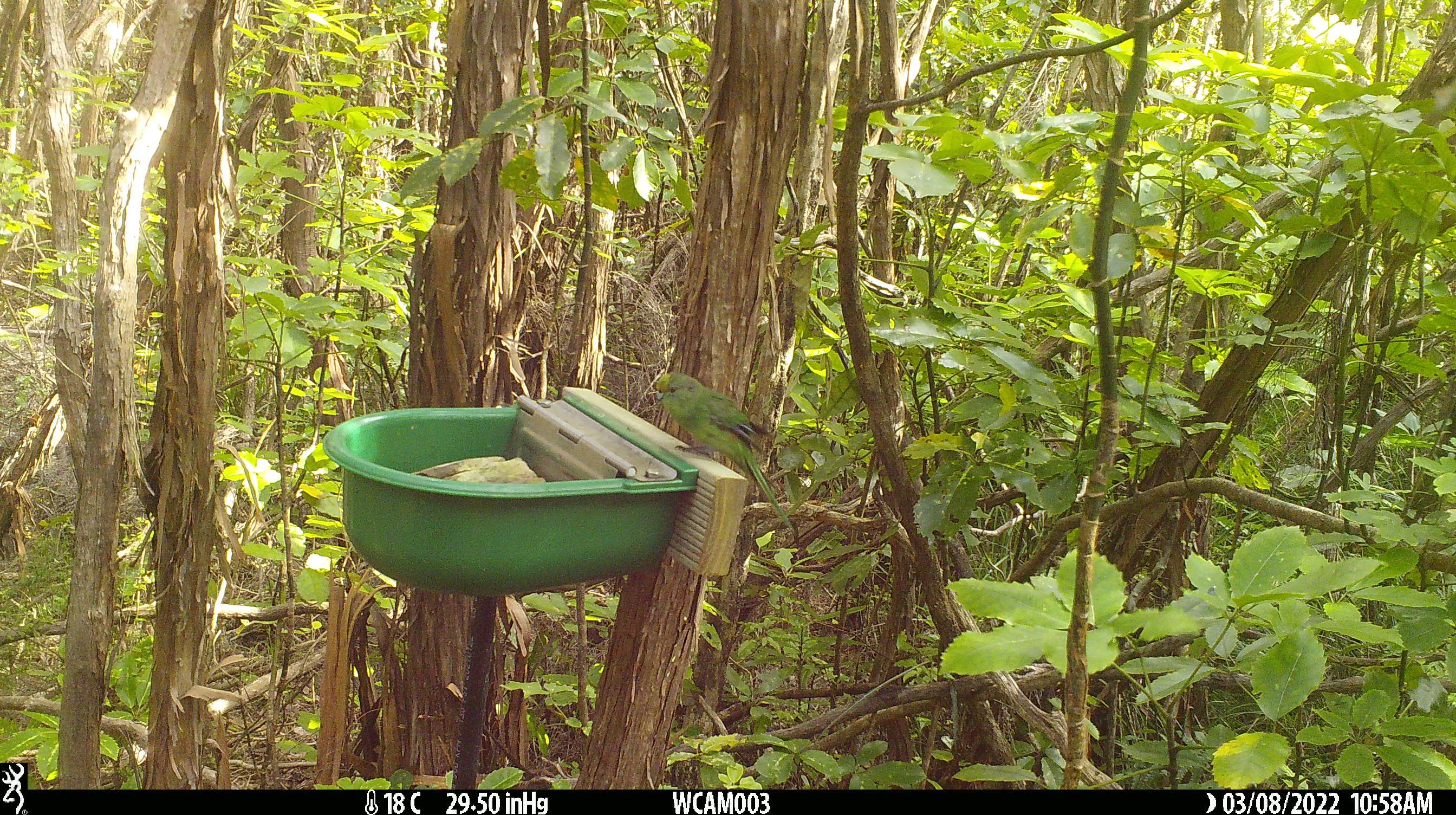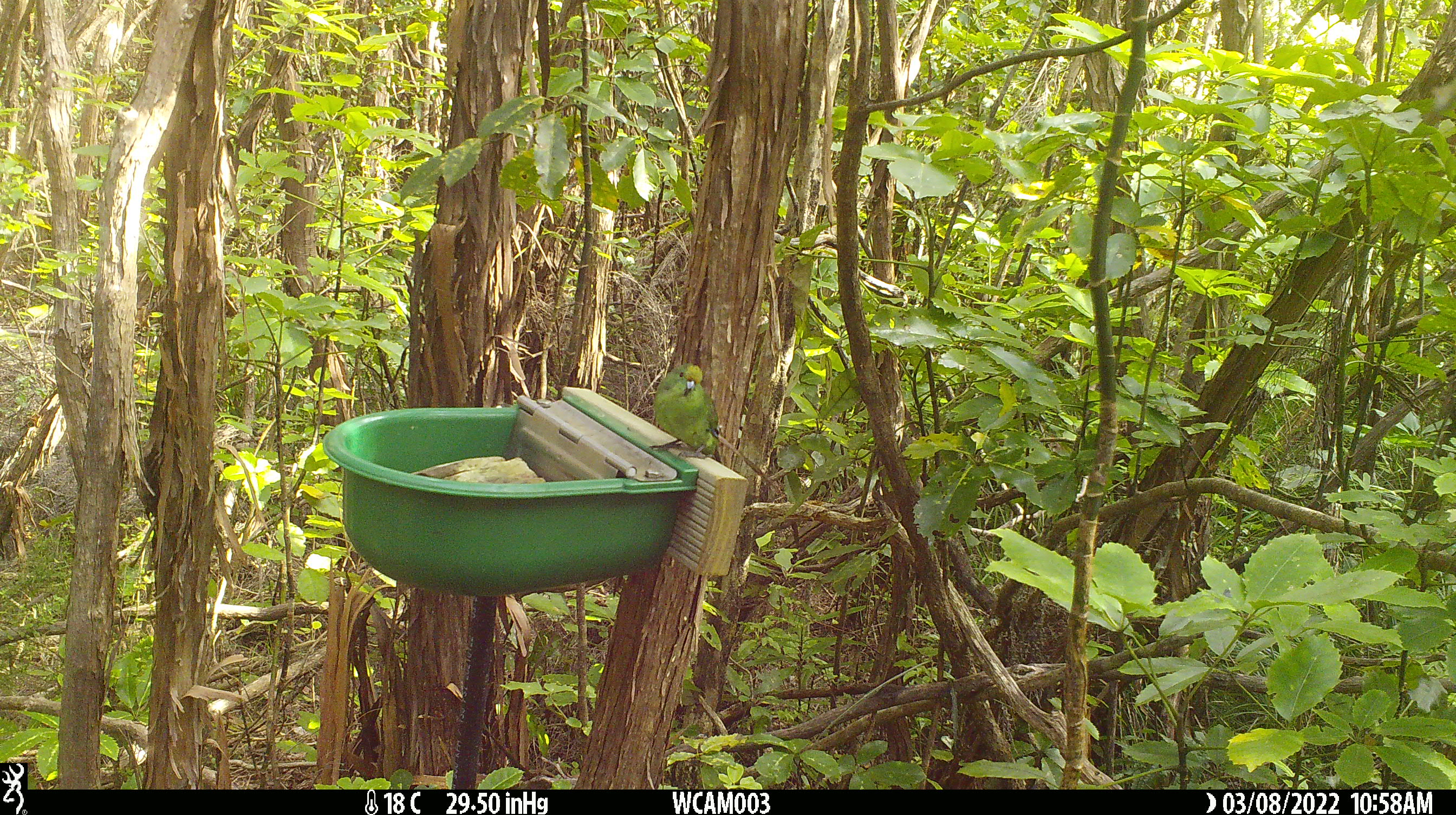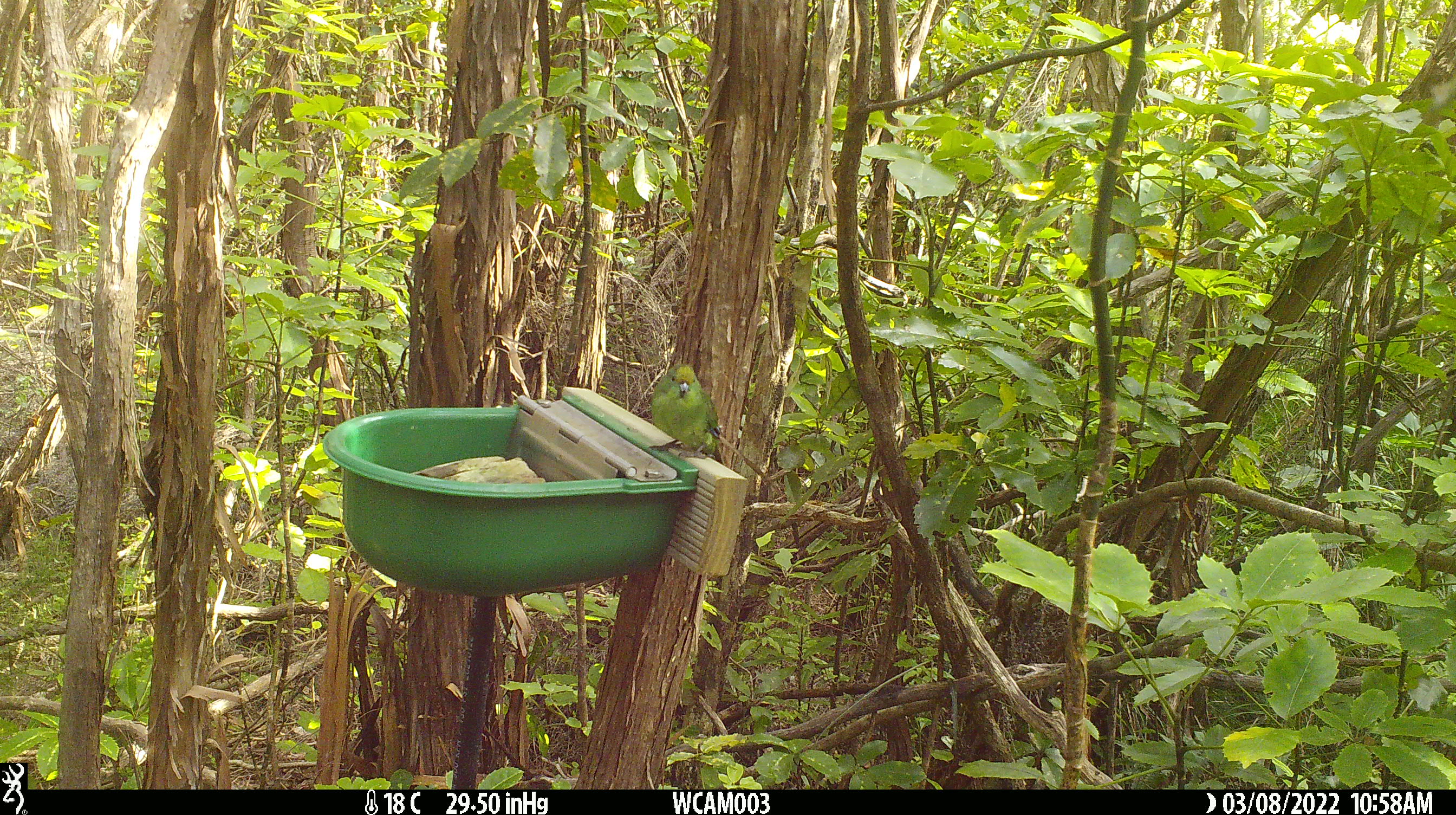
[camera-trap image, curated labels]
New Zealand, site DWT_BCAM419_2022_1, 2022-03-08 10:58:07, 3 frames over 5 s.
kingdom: Animalia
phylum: Chordata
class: Aves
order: Psittaciformes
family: Psittaculidae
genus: Cyanoramphus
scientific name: Cyanoramphus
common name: parakeet